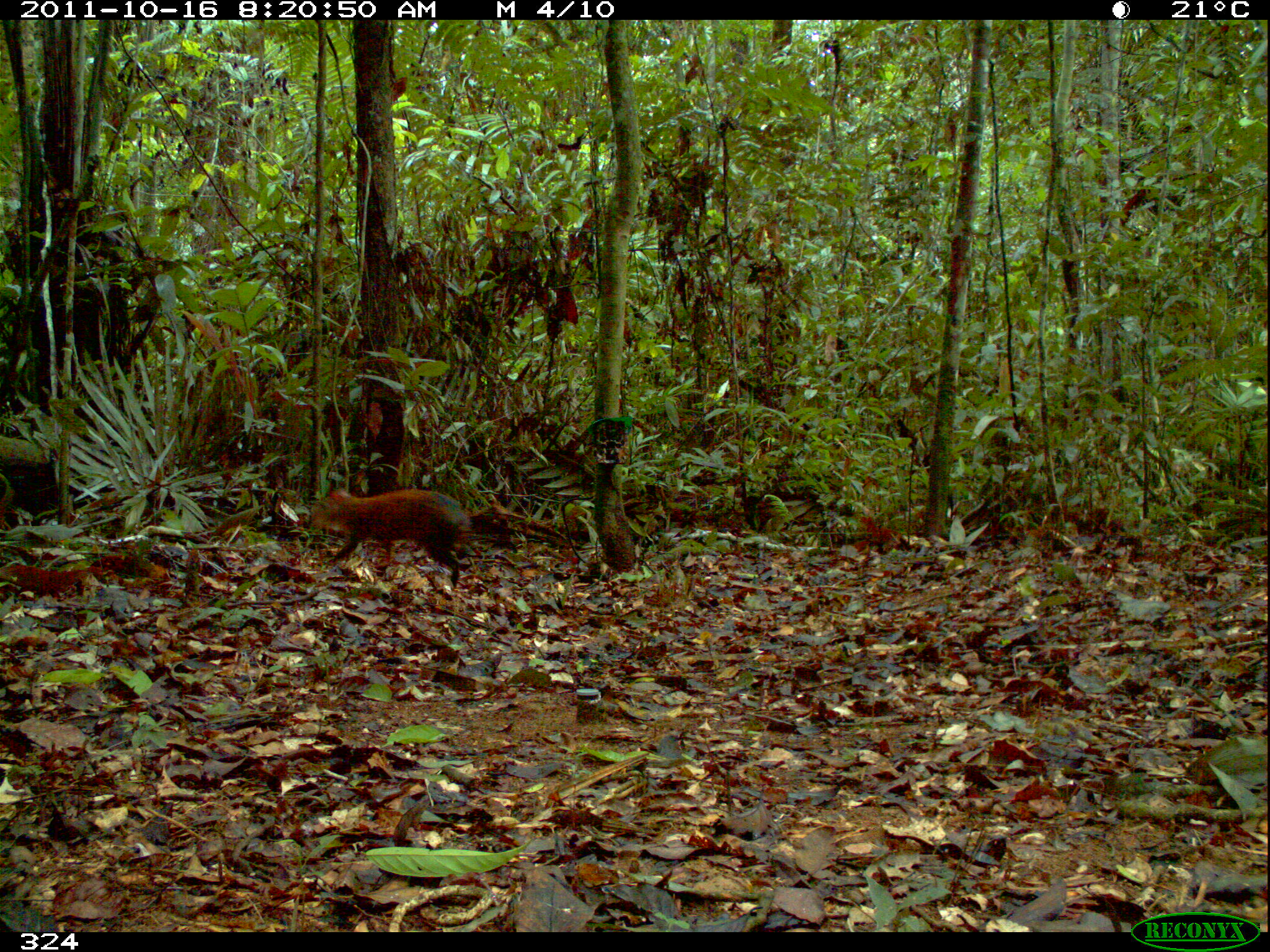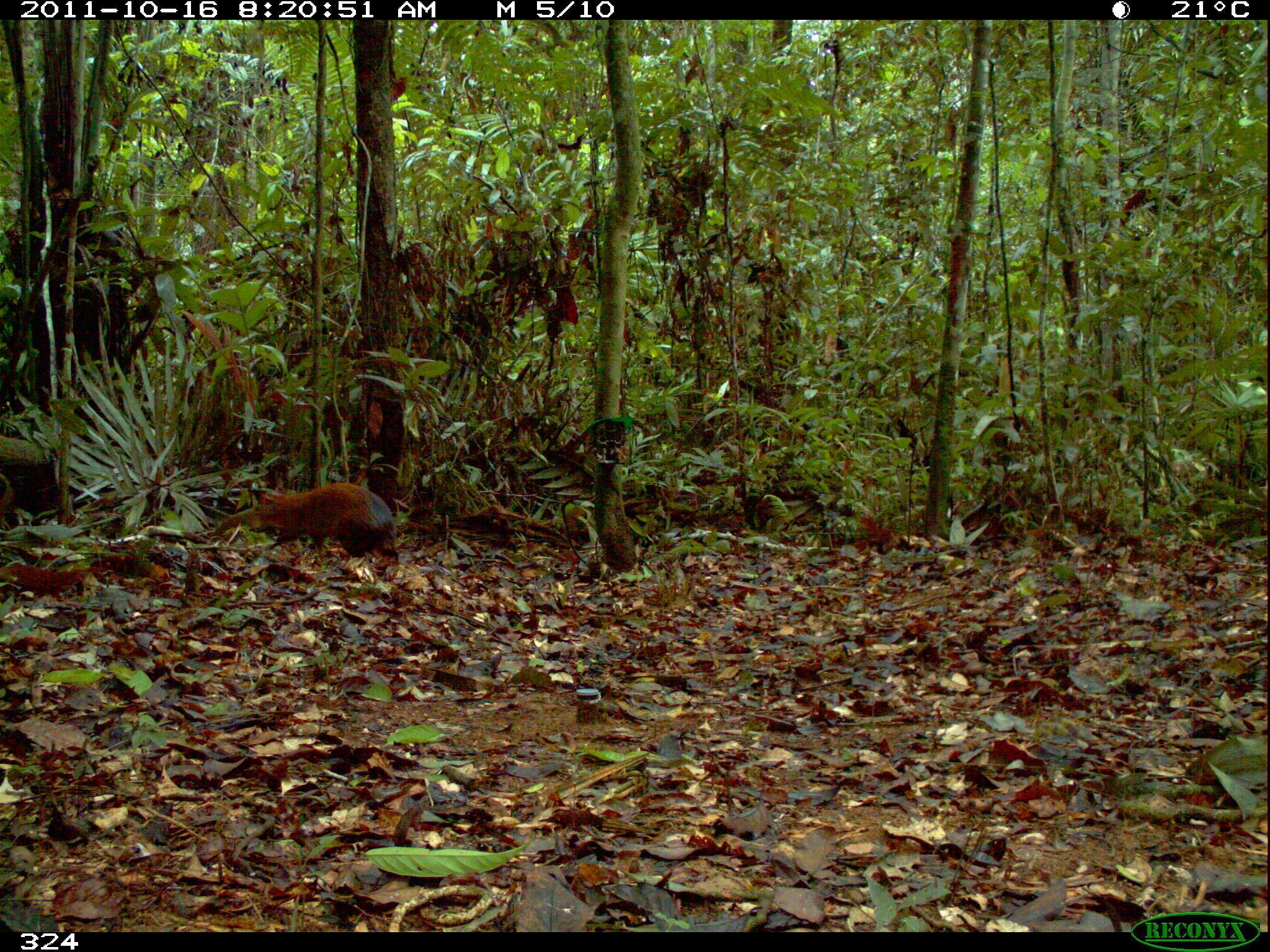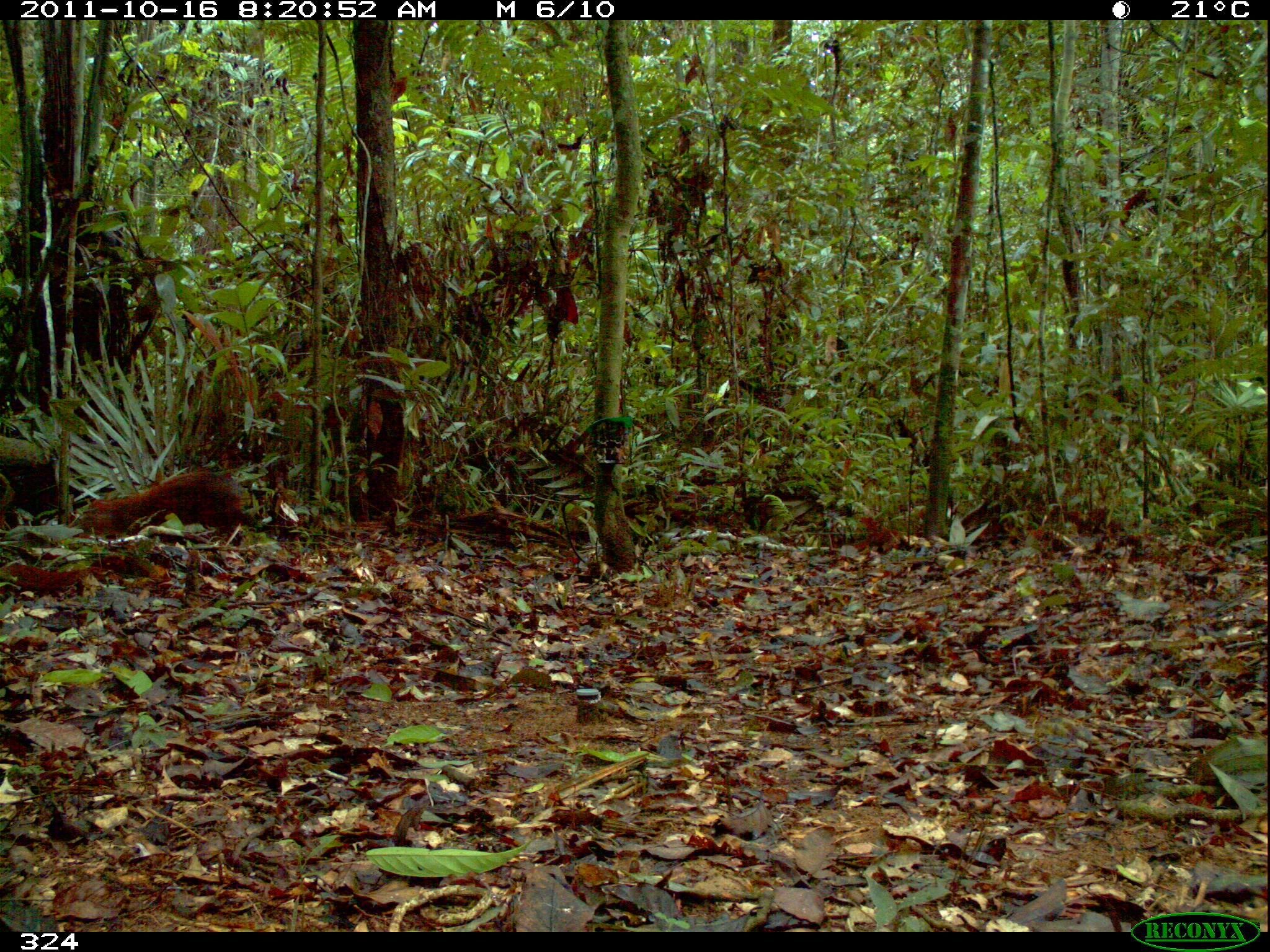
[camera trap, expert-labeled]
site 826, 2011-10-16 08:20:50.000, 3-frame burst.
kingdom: Animalia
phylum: Chordata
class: Mammalia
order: Rodentia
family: Dasyproctidae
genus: Dasyprocta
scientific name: Dasyprocta punctata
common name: central american agouti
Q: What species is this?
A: Dasyprocta punctata (central american agouti).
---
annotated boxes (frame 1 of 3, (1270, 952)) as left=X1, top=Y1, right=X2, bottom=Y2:
dasyprocta punctata: left=302, top=480, right=471, bottom=589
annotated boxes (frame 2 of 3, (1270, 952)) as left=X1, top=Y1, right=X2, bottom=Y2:
dasyprocta punctata: left=247, top=484, right=394, bottom=555